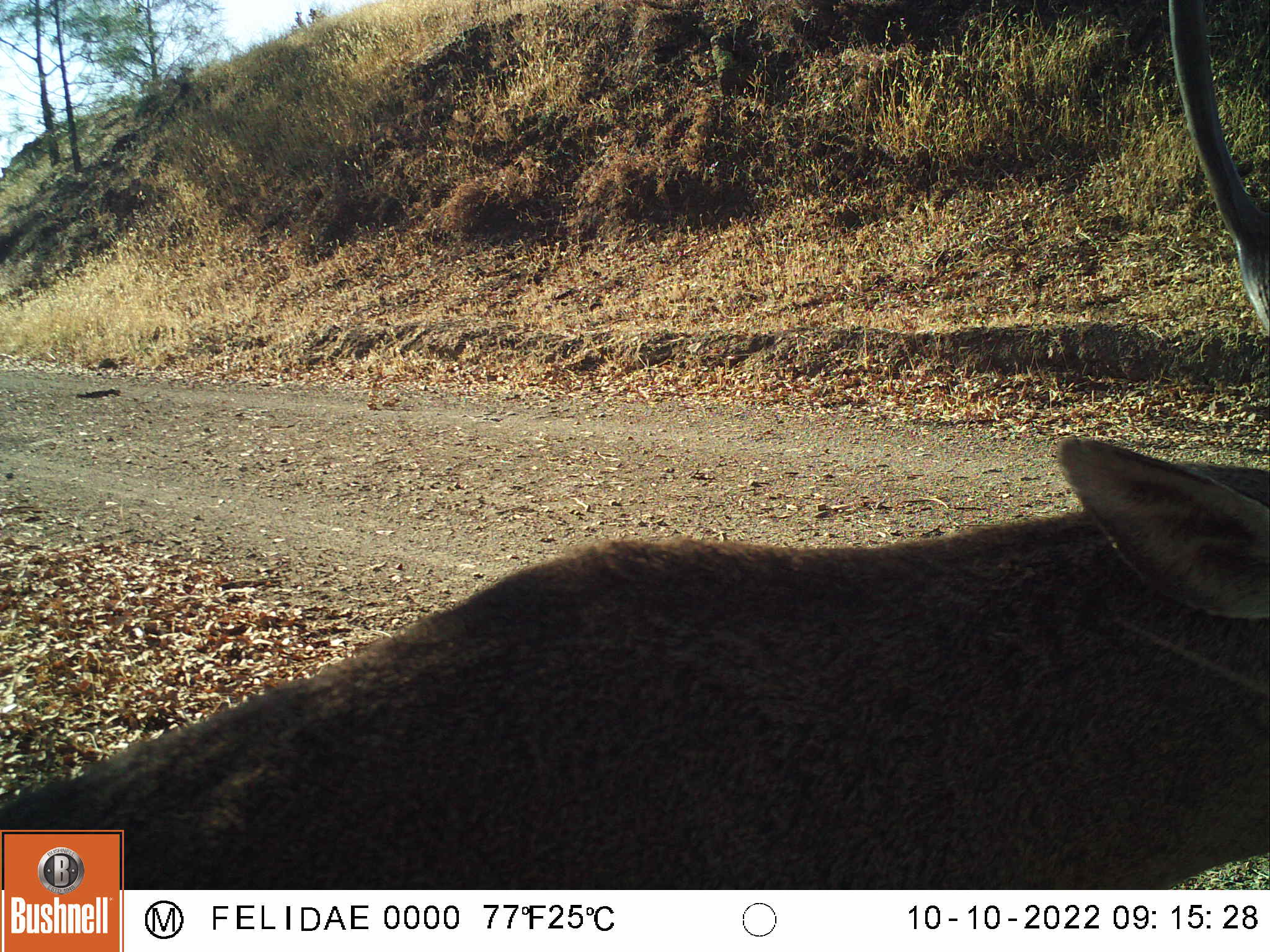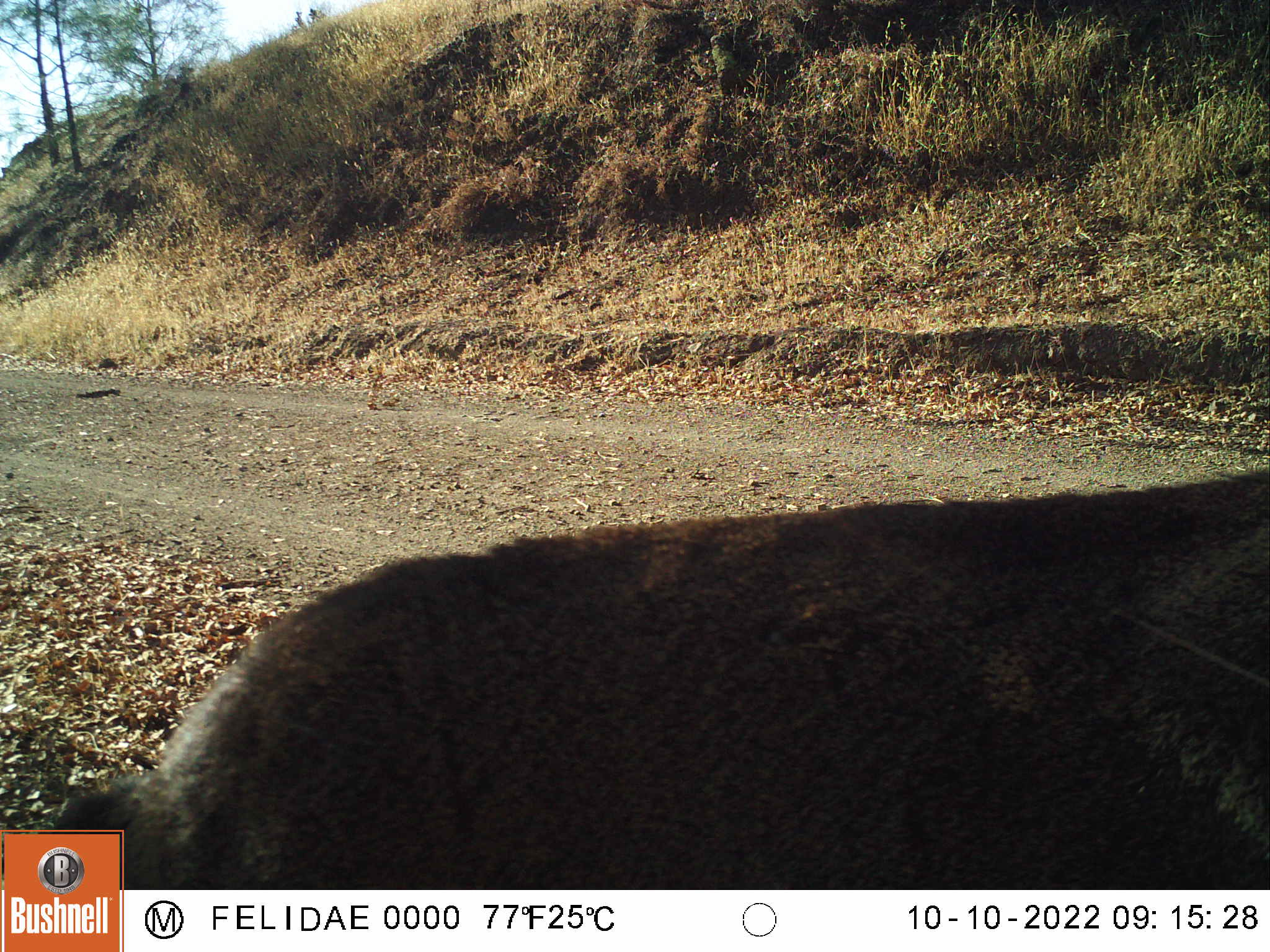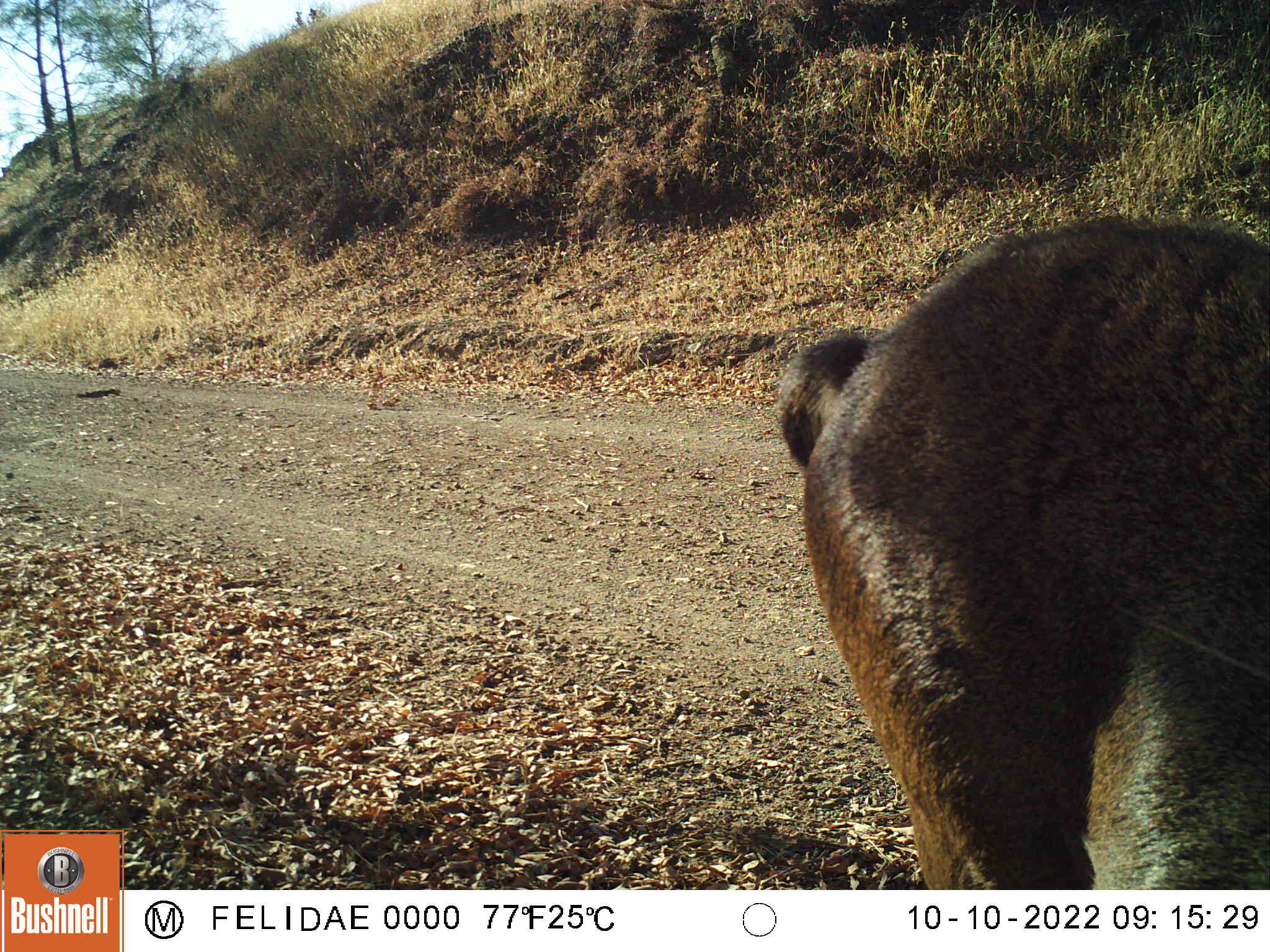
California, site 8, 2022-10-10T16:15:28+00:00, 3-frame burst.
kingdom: Animalia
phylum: Chordata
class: Mammalia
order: Artiodactyla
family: Cervidae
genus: Odocoileus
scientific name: Odocoileus hemionus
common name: mule deer